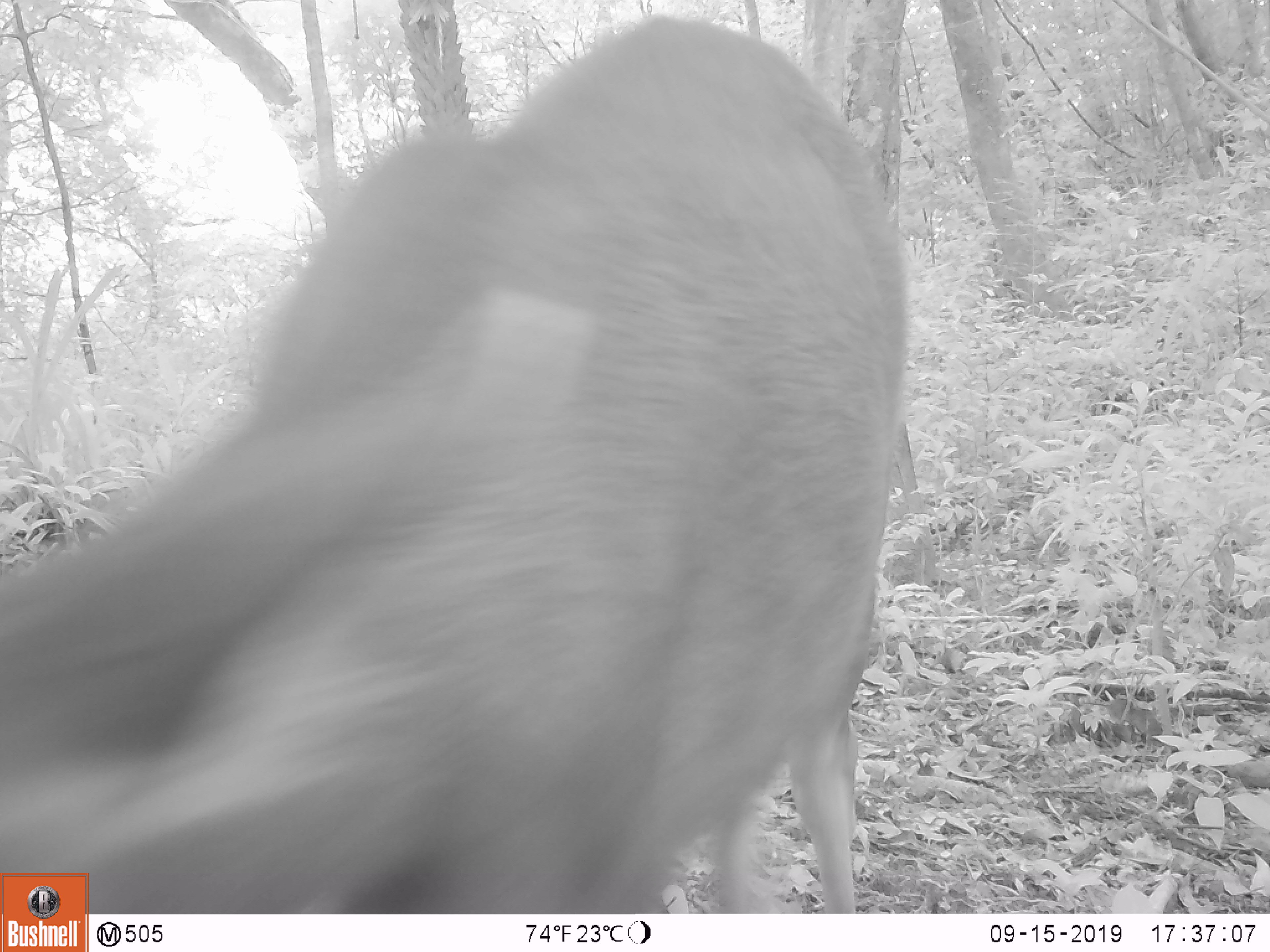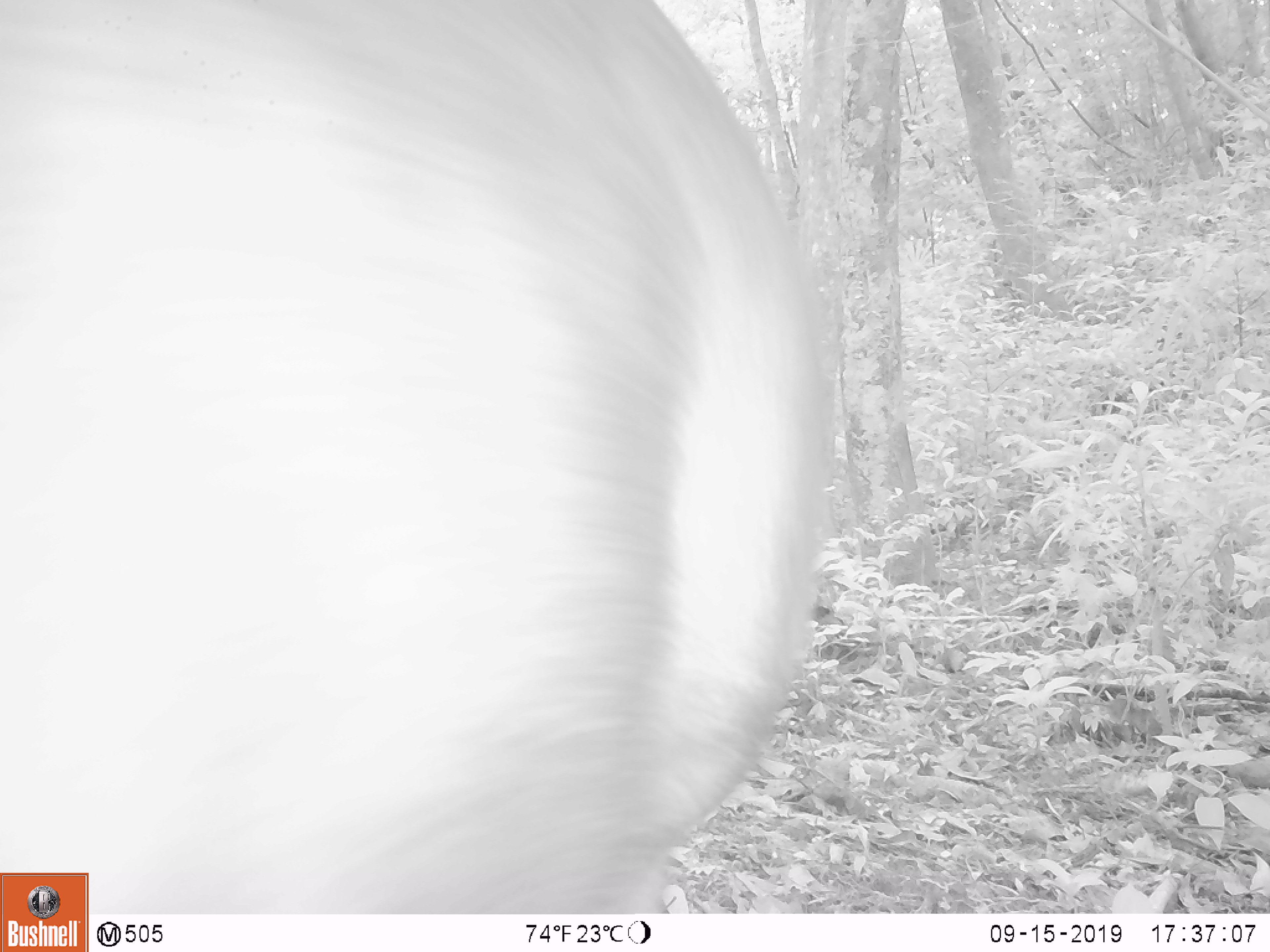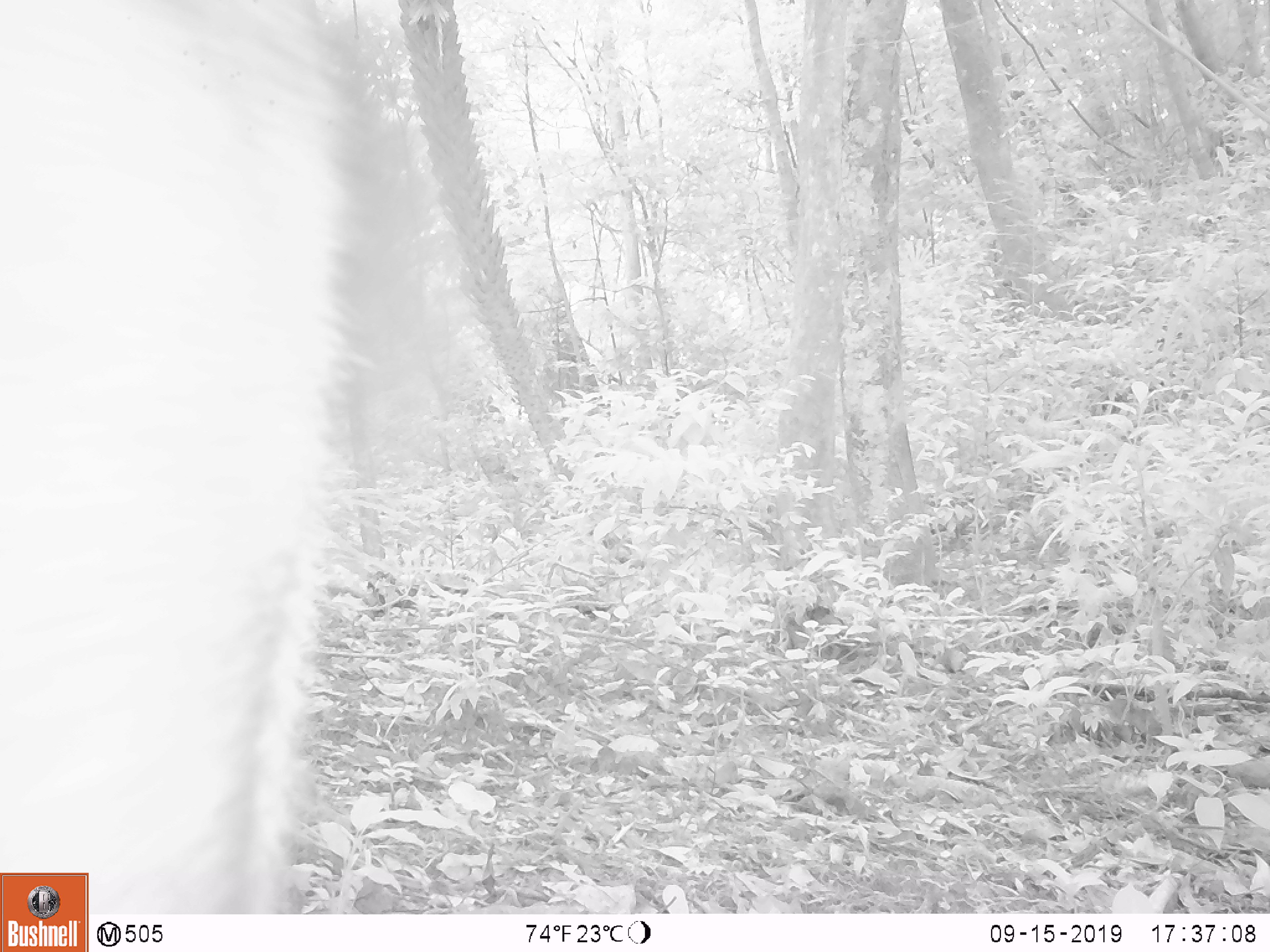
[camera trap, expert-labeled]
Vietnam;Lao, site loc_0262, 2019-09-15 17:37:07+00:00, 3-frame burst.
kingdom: Animalia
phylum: Chordata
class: Mammalia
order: Artiodactyla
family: Cervidae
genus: Rusa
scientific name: Rusa unicolor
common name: sambar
Sambar (Rusa unicolor). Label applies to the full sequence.